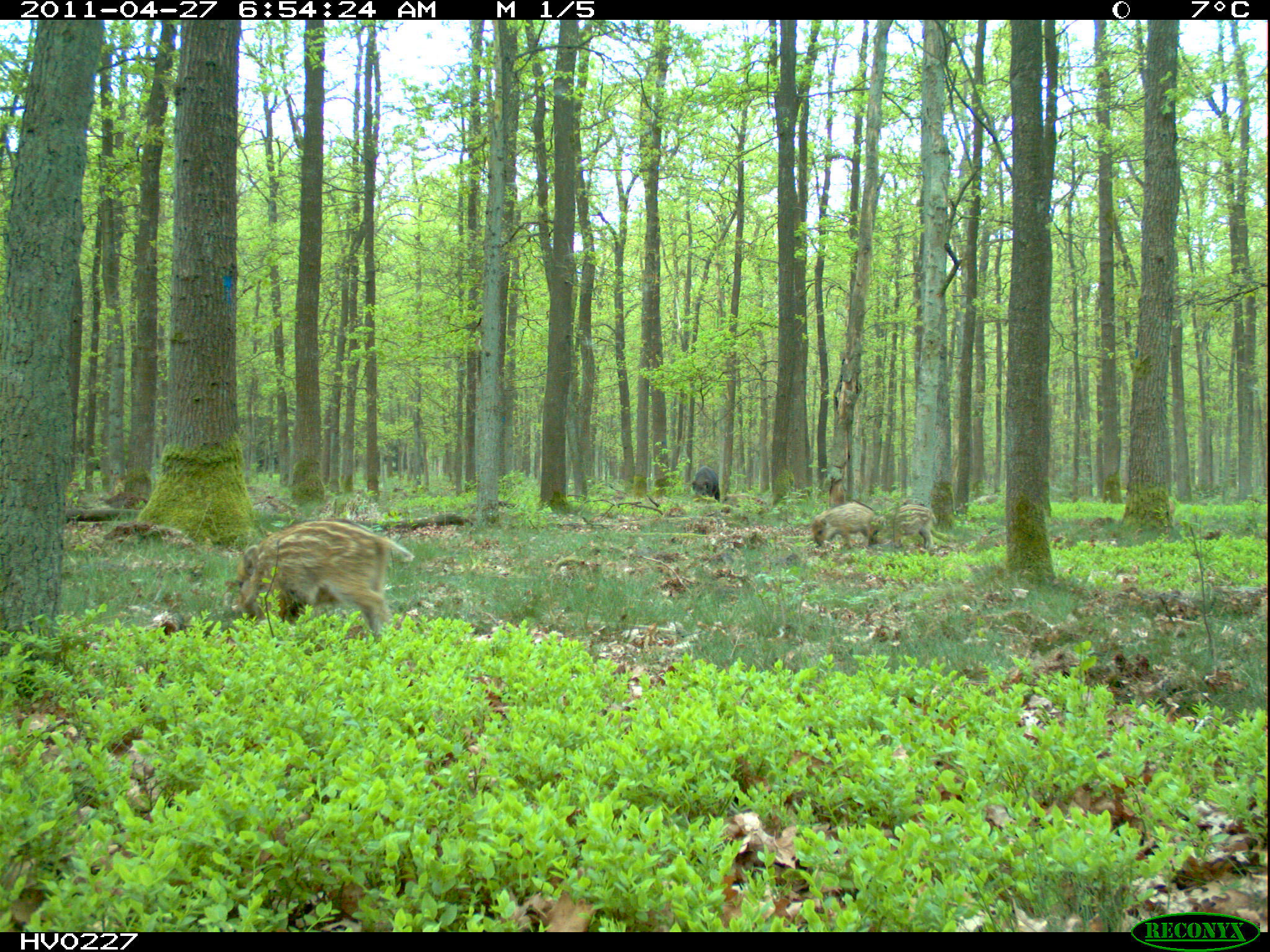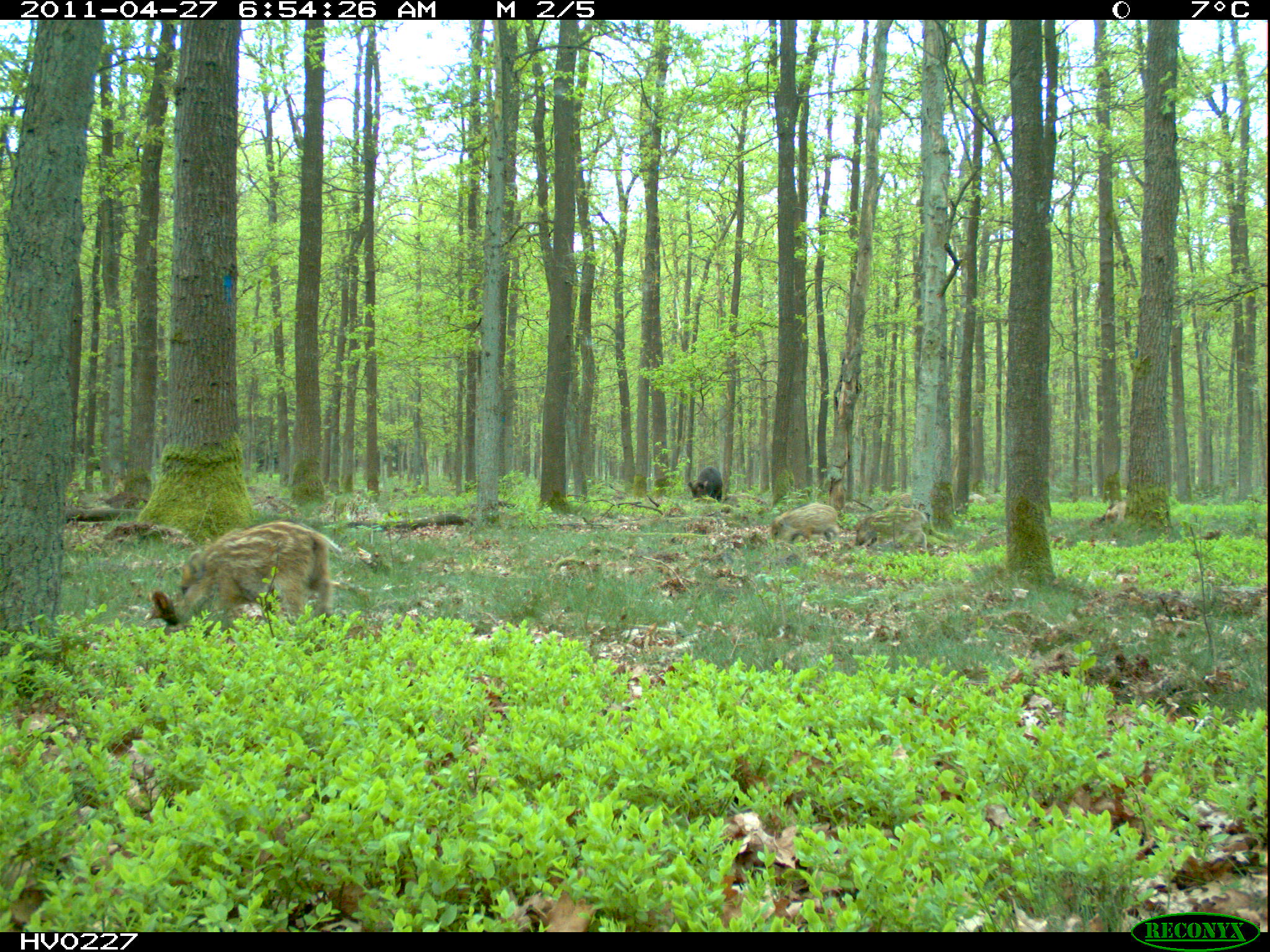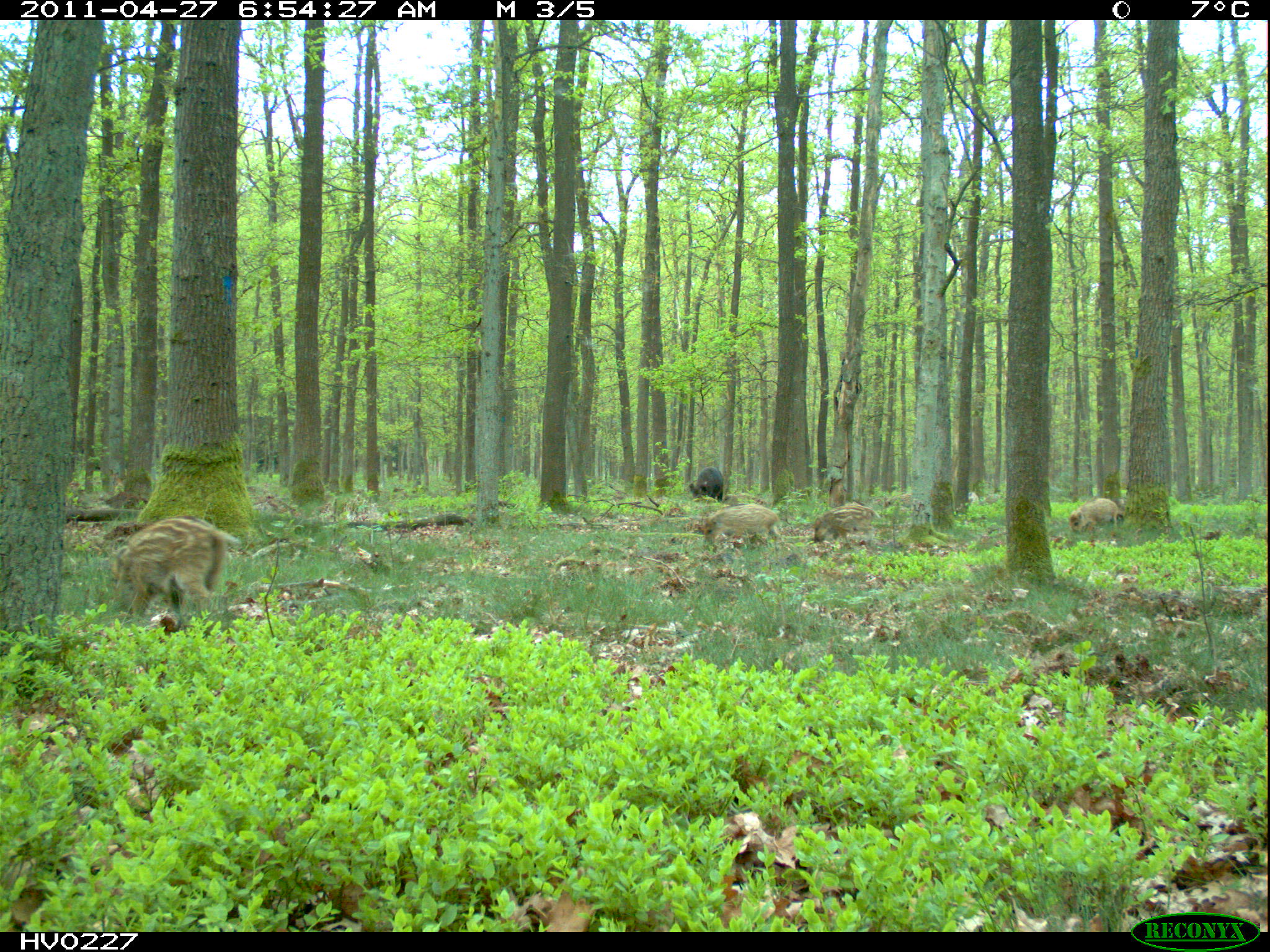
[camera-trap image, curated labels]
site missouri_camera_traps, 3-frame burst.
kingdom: Animalia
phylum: Chordata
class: Mammalia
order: Artiodactyla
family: Suidae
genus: Sus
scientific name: Sus scrofa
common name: wild boar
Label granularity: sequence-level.